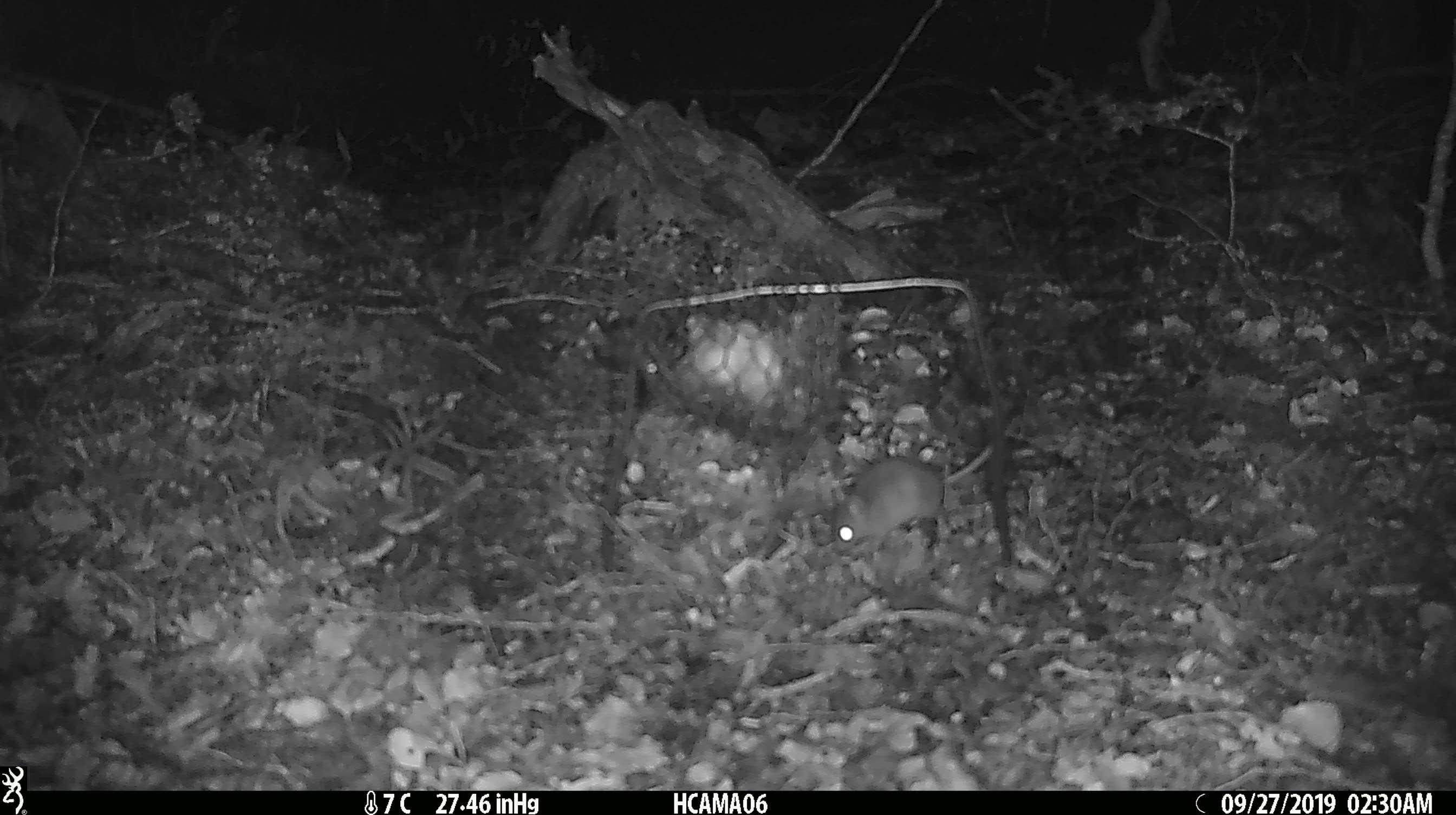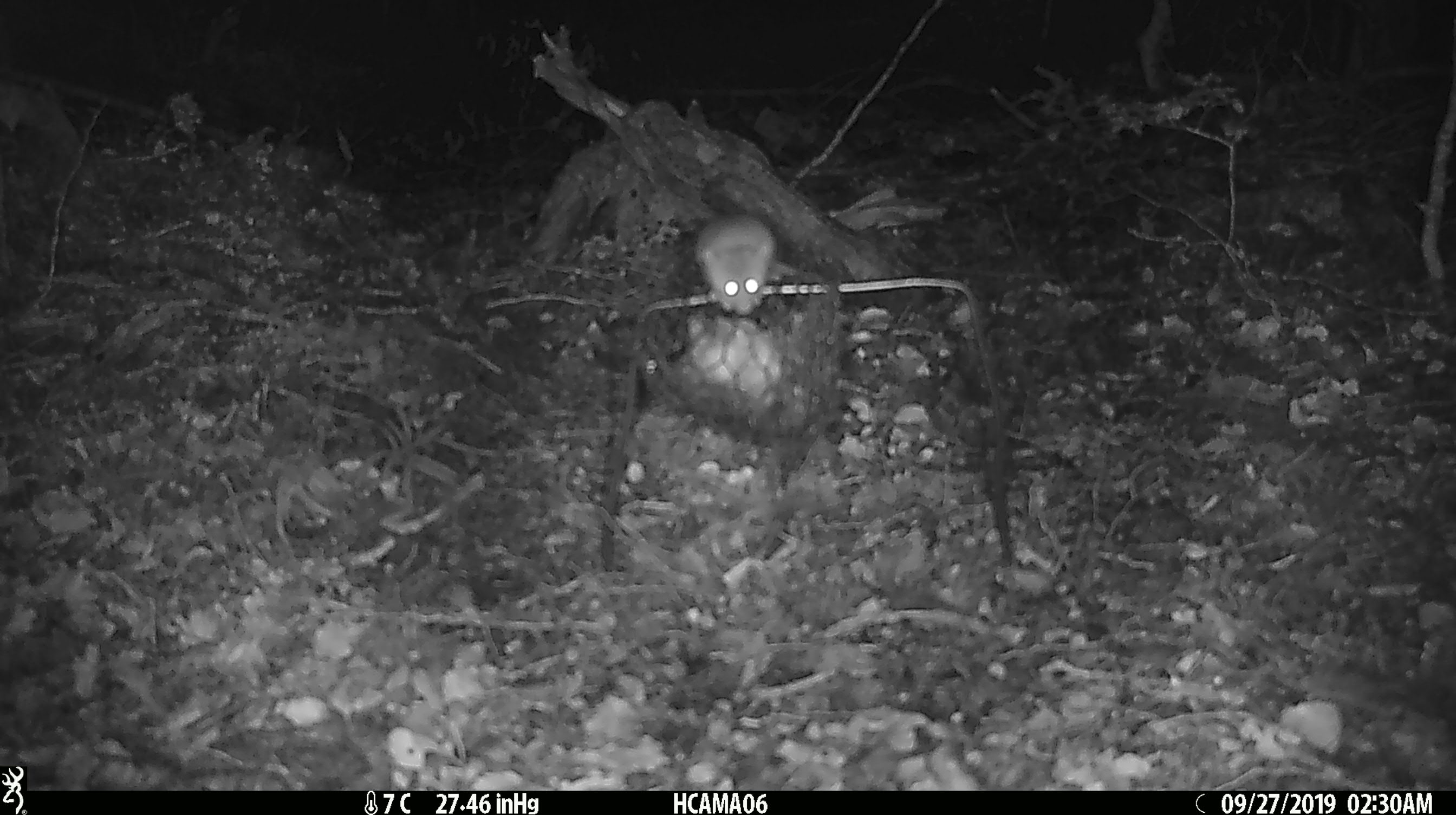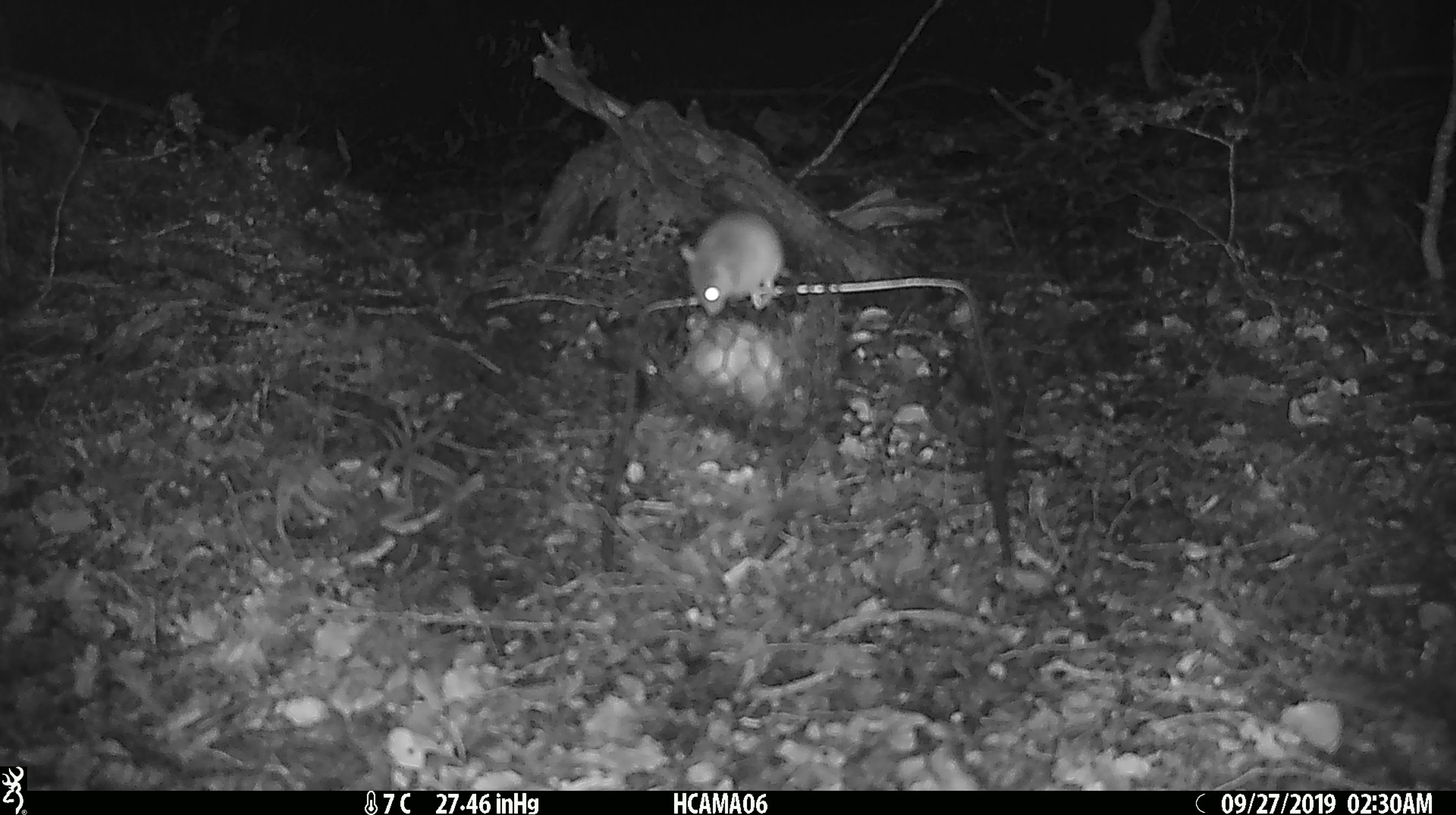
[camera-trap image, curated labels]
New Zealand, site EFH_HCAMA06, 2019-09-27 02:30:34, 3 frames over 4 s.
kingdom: Animalia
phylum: Chordata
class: Mammalia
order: Rodentia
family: Muridae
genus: Mus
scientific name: Mus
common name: mouse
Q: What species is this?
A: Mouse (Mus).